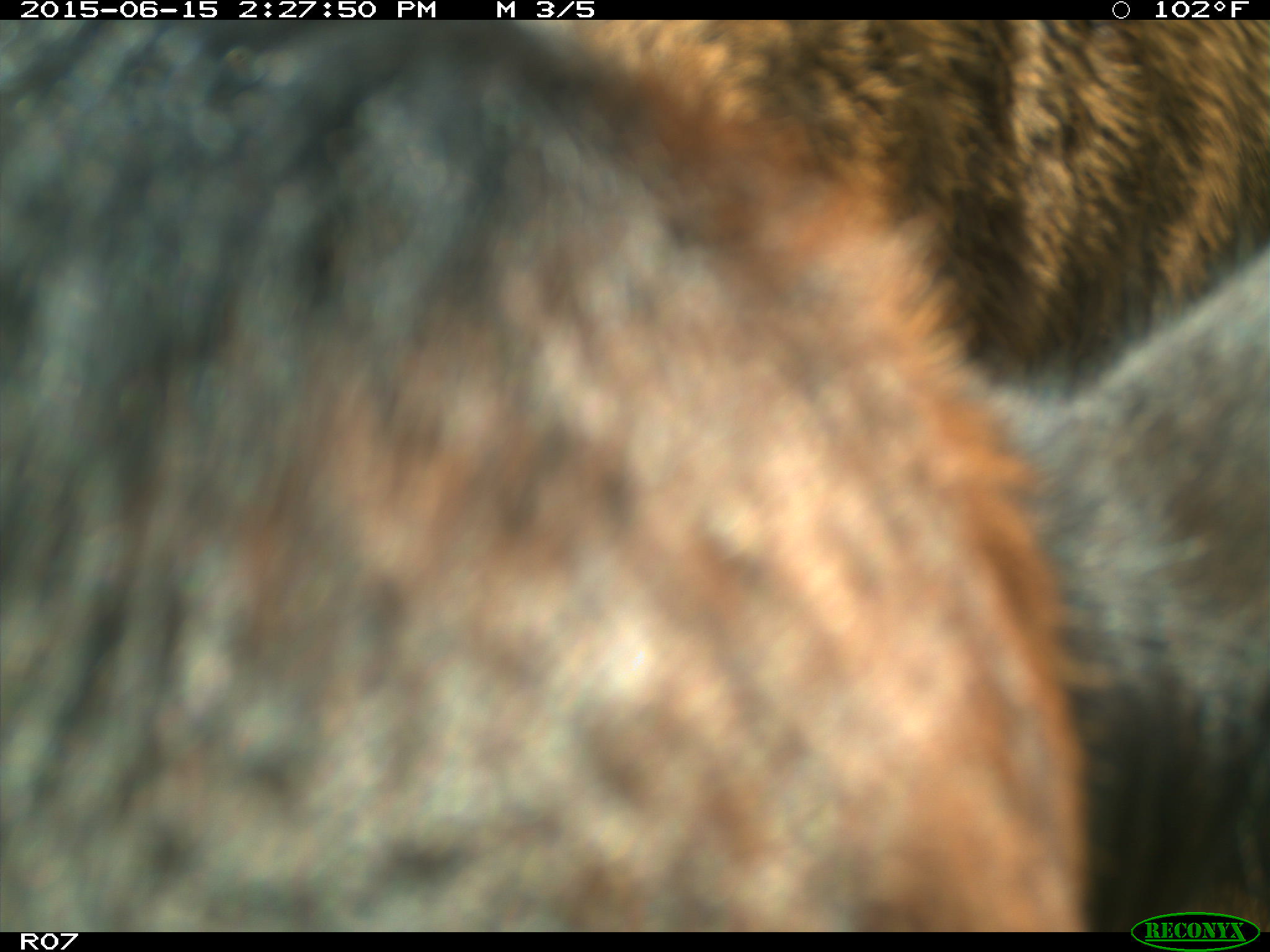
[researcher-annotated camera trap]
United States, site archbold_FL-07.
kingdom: Animalia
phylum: Chordata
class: Mammalia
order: Artiodactyla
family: Bovidae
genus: Bos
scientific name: Bos taurus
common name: domestic cow